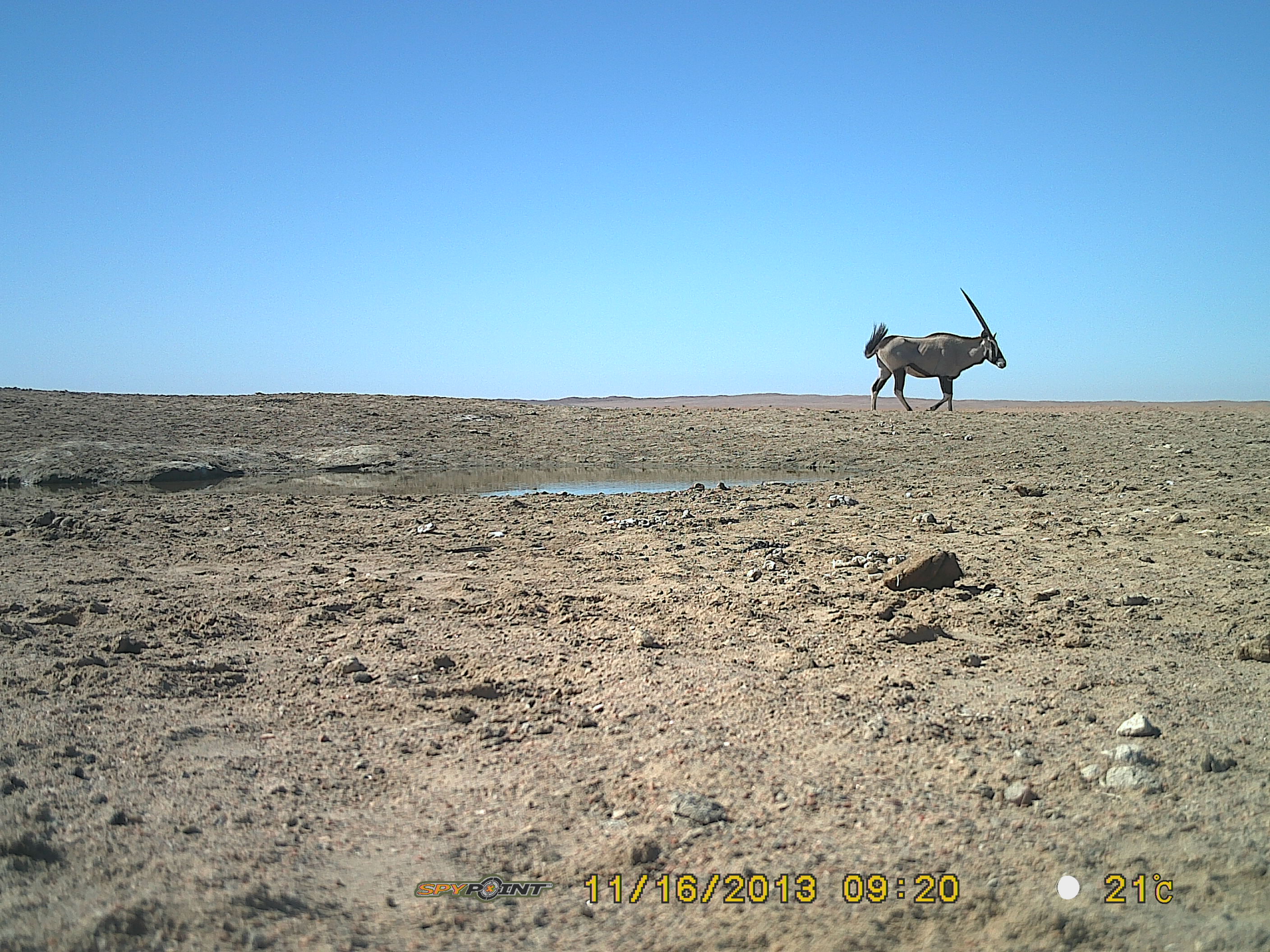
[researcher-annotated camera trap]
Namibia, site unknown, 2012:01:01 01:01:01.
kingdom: Animalia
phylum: Chordata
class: Mammalia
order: Artiodactyla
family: Bovidae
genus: Oryx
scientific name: Oryx gazella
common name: gemsbok